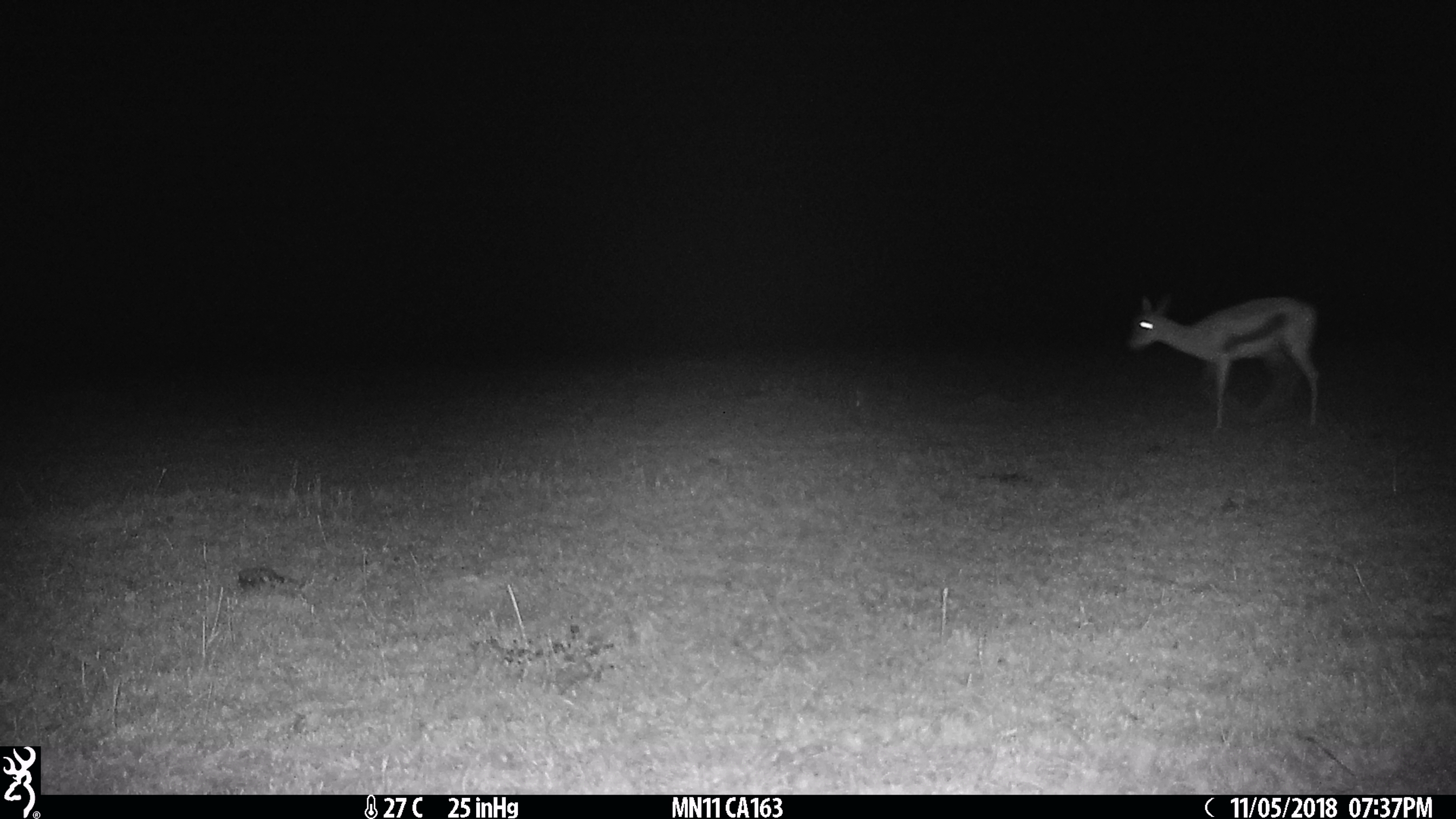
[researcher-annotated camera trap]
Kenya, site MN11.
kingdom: Animalia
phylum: Chordata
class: Mammalia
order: Artiodactyla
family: Bovidae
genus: Eudorcas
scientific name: Eudorcas thomsonii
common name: thomon's gazelle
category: gazelle thomsons